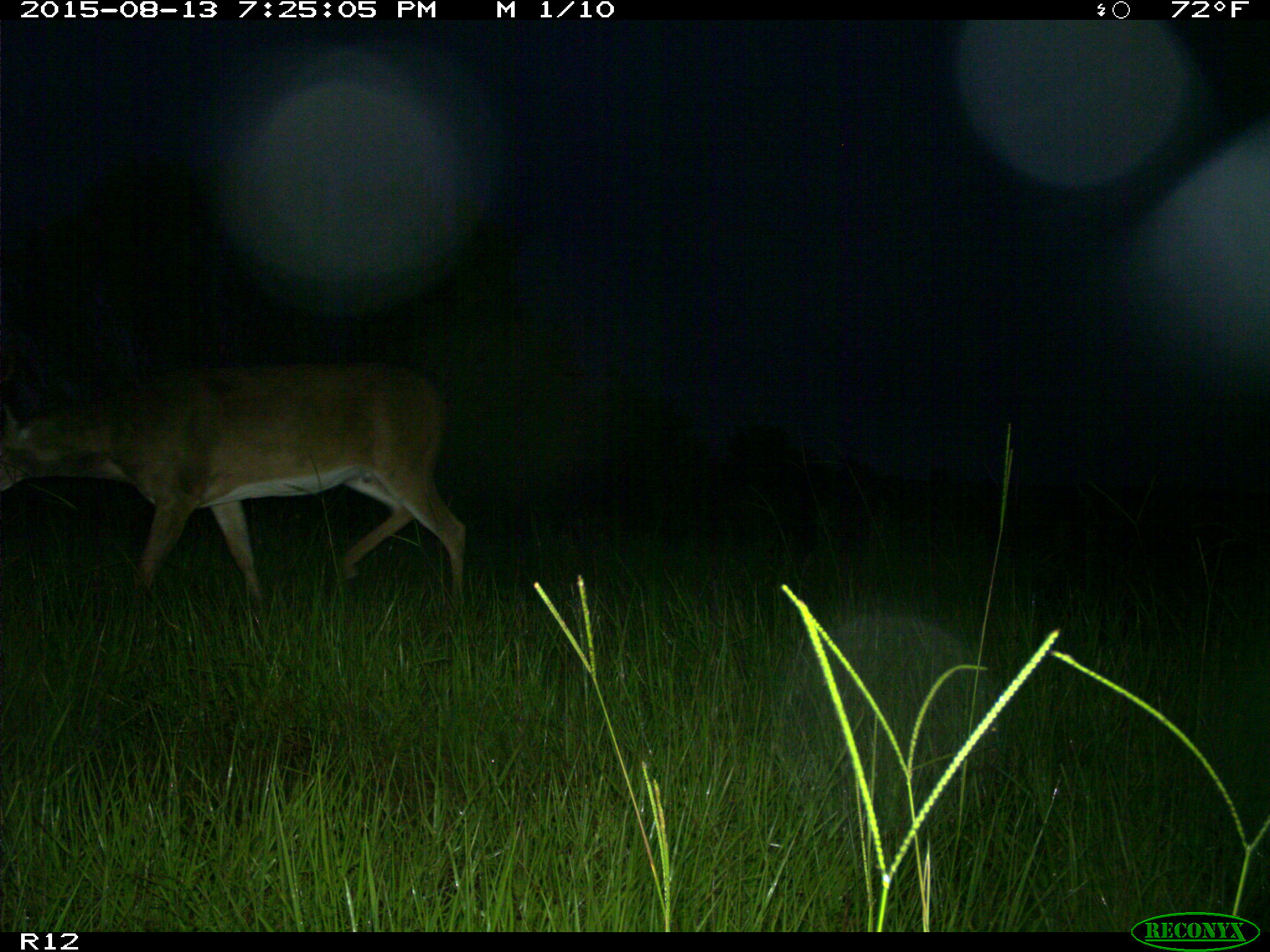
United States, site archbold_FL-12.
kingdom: Animalia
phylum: Chordata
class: Mammalia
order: Artiodactyla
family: Cervidae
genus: Odocoileus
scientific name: Odocoileus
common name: deer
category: unidentified deer